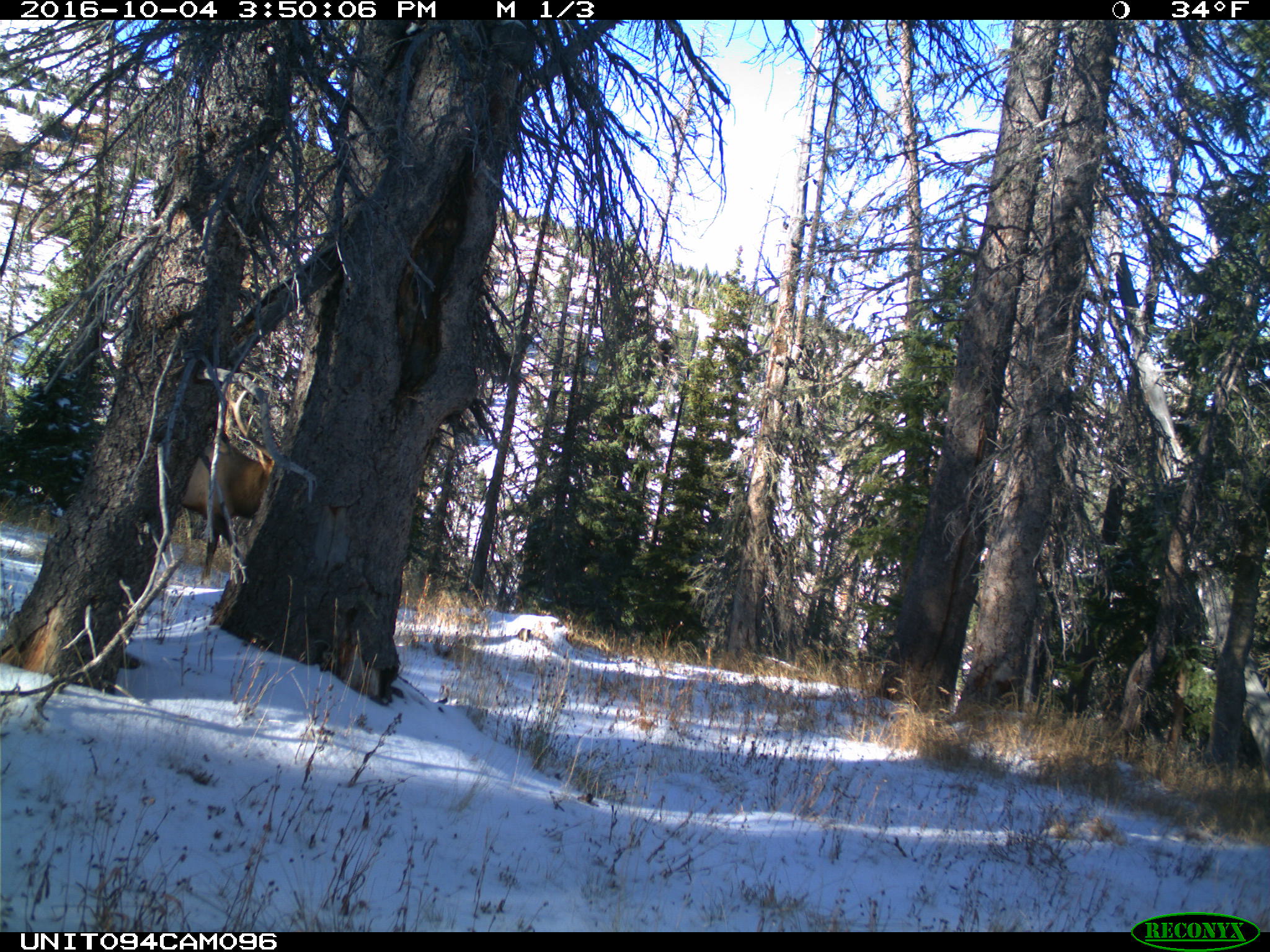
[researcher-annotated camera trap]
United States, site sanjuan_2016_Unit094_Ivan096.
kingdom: Animalia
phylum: Chordata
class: Mammalia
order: Artiodactyla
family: Cervidae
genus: Cervus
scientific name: Cervus elaphus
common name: red deer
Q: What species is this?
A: Cervus elaphus (red deer).